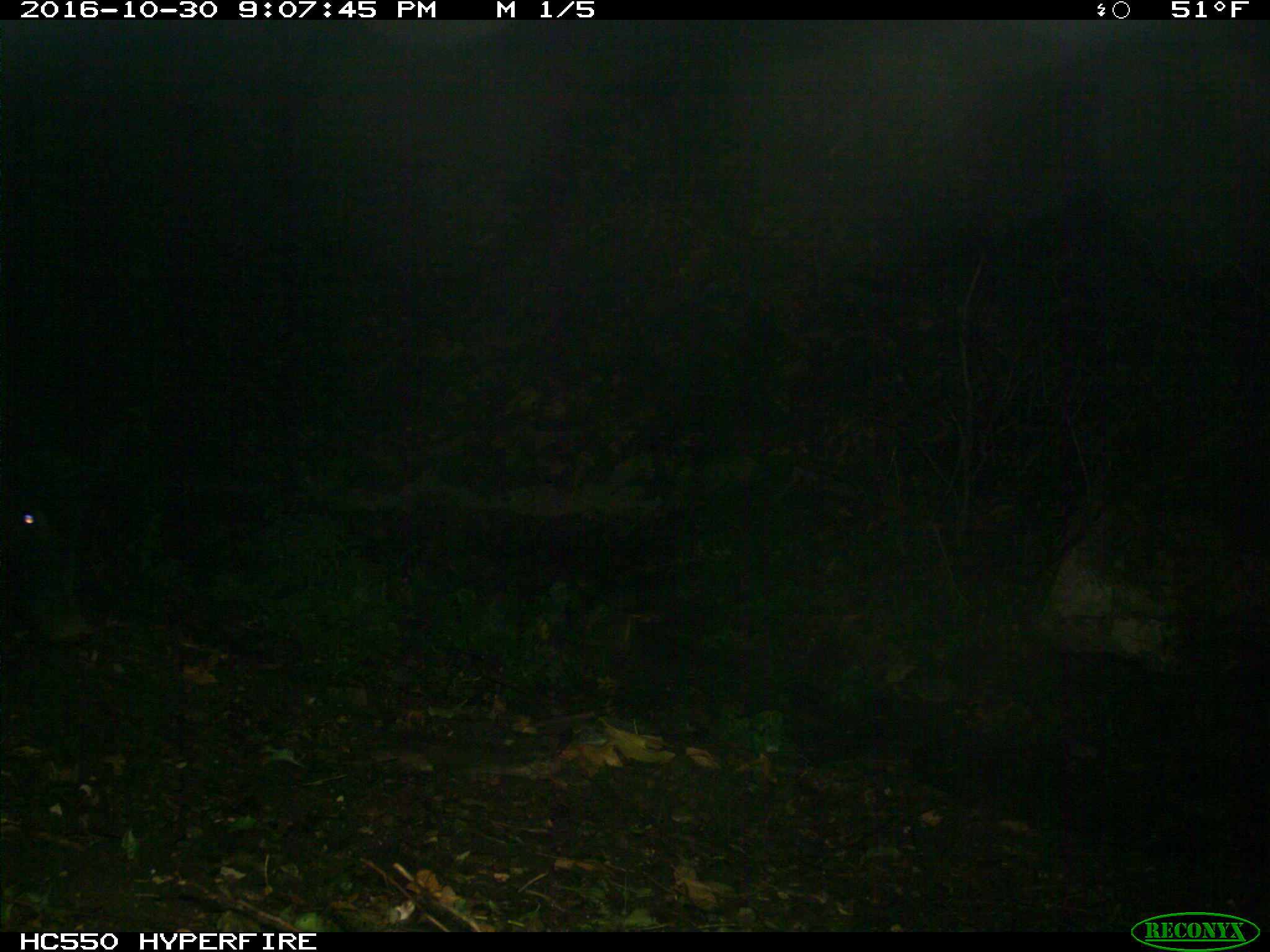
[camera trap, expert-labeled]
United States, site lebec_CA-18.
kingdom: Animalia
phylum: Chordata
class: Mammalia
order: Artiodactyla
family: Suidae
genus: Sus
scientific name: Sus scrofa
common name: wild boar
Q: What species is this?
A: Sus scrofa (wild boar).